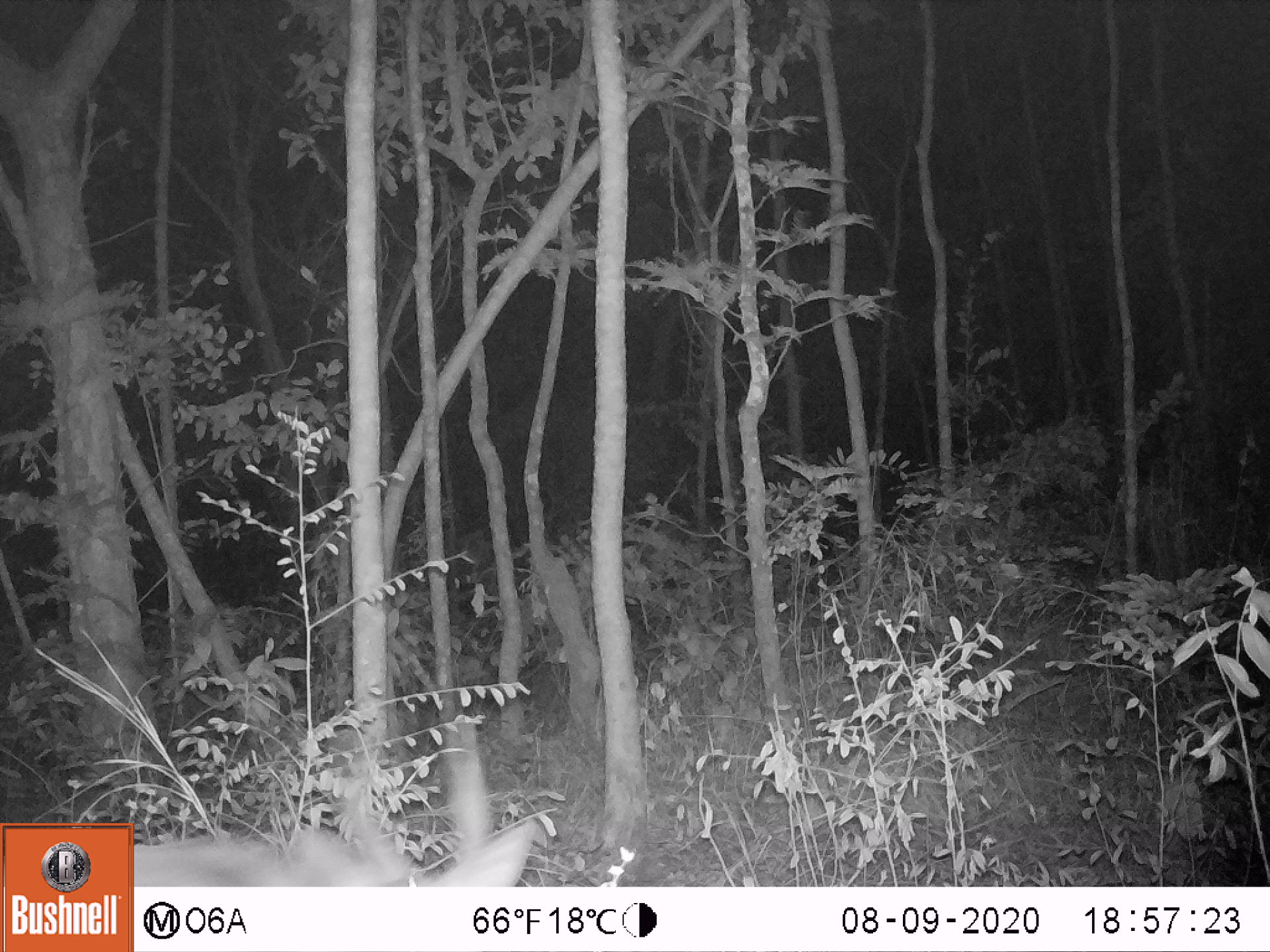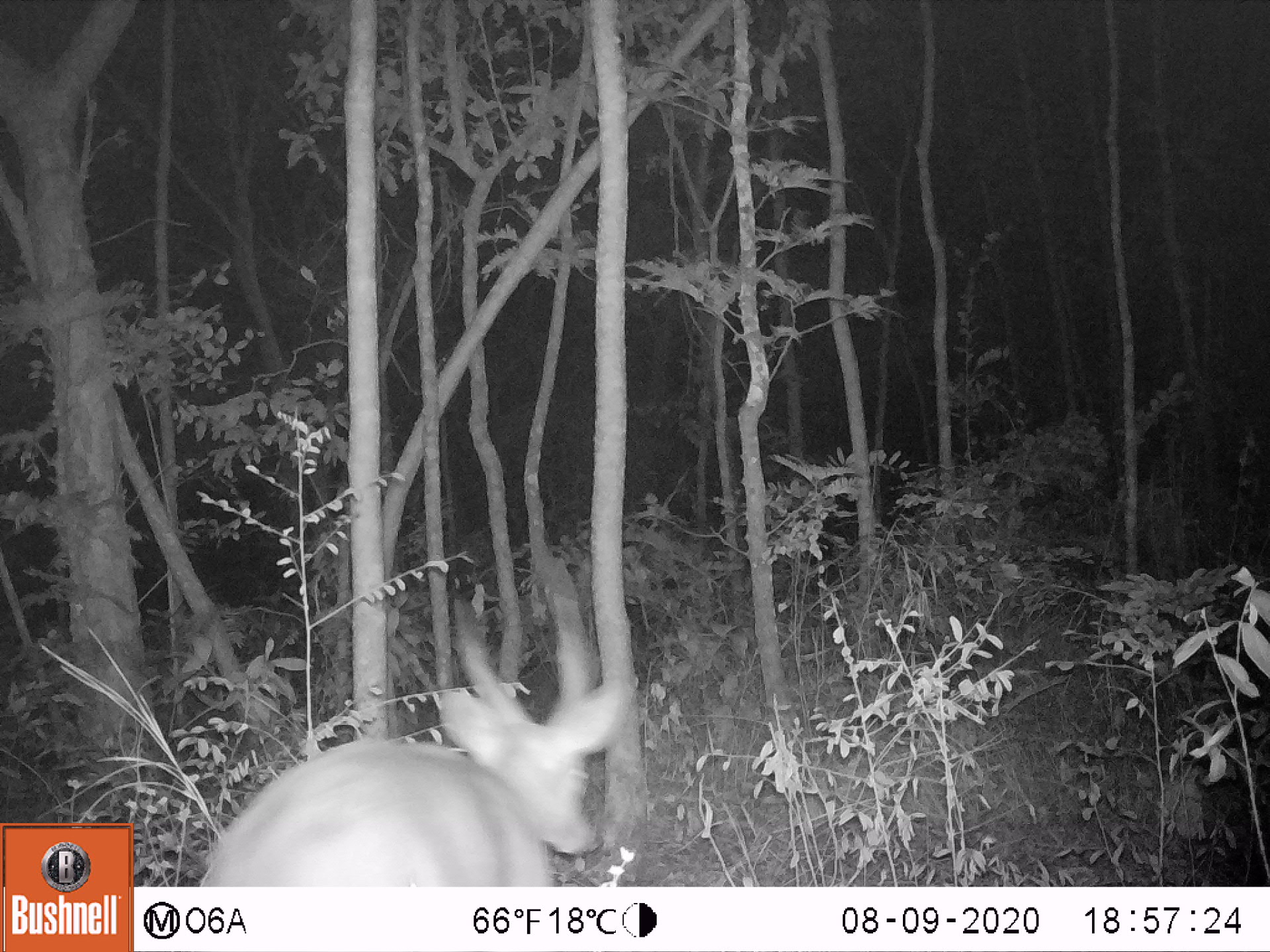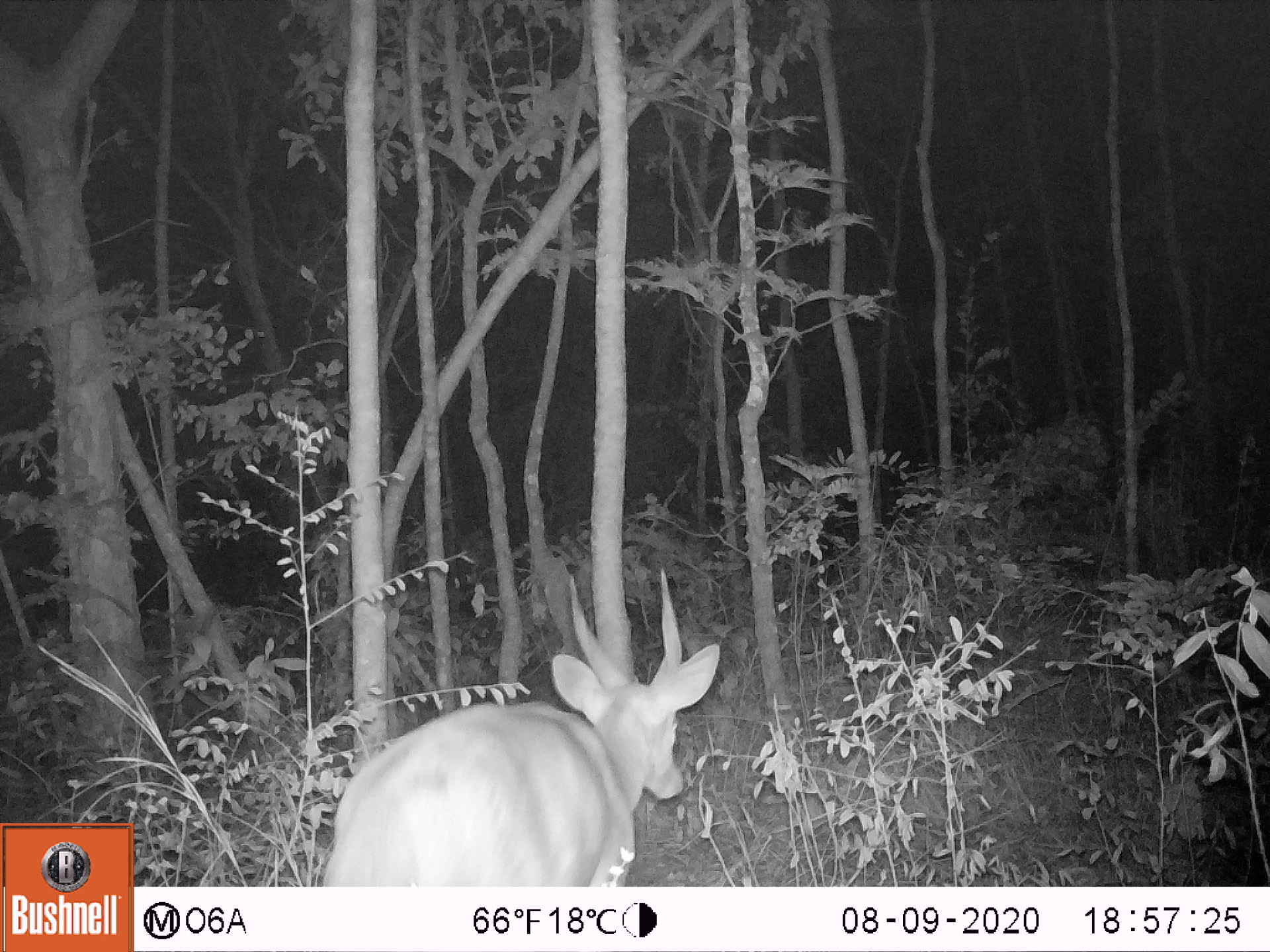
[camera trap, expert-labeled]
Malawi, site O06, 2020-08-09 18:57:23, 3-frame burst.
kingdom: Animalia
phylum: Chordata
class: Mammalia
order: Artiodactyla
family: Bovidae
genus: Tragelaphus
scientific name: Tragelaphus sylvaticus sylvaticus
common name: cape bushbuck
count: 1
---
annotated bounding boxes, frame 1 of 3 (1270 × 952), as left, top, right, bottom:
cape bushbuck: 135, 696, 537, 883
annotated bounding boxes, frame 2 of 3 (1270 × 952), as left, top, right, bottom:
cape bushbuck: 193, 581, 638, 885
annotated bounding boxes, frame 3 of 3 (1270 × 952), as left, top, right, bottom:
cape bushbuck: 317, 566, 724, 885